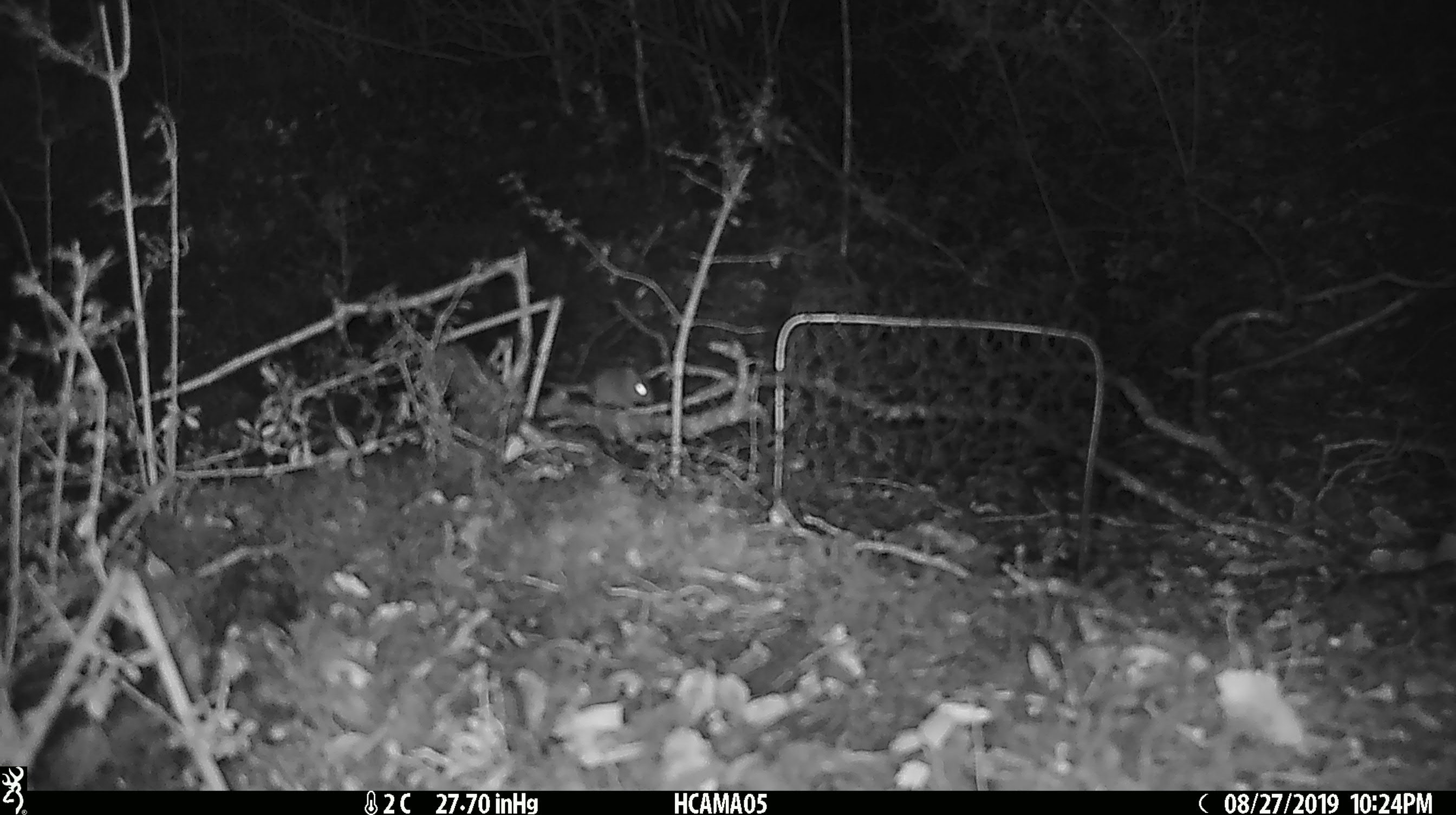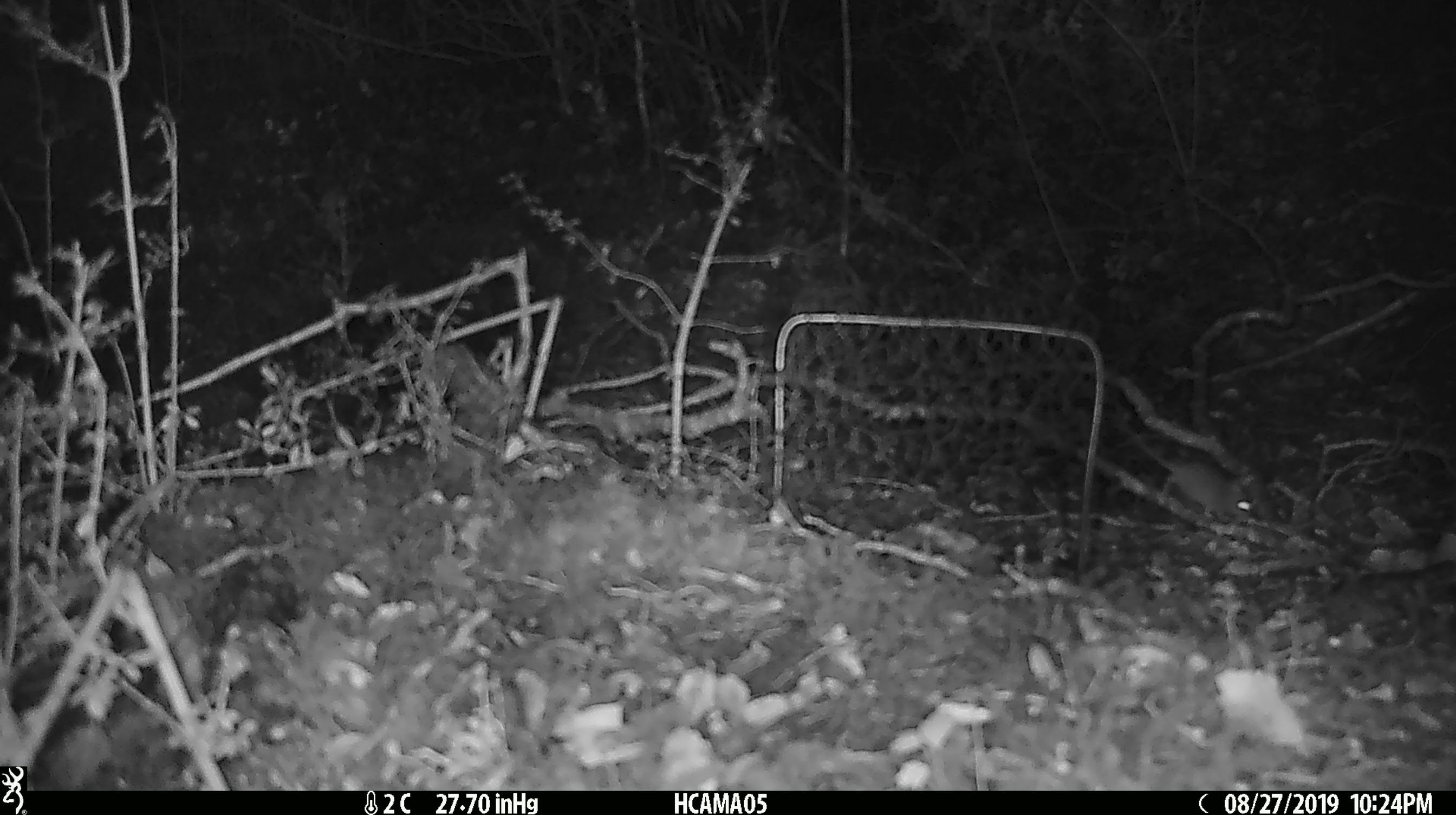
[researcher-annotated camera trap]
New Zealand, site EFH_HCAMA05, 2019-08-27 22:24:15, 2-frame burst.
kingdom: Animalia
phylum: Chordata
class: Mammalia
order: Rodentia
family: Muridae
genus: Mus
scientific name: Mus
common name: mouse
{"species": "mouse (Mus)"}